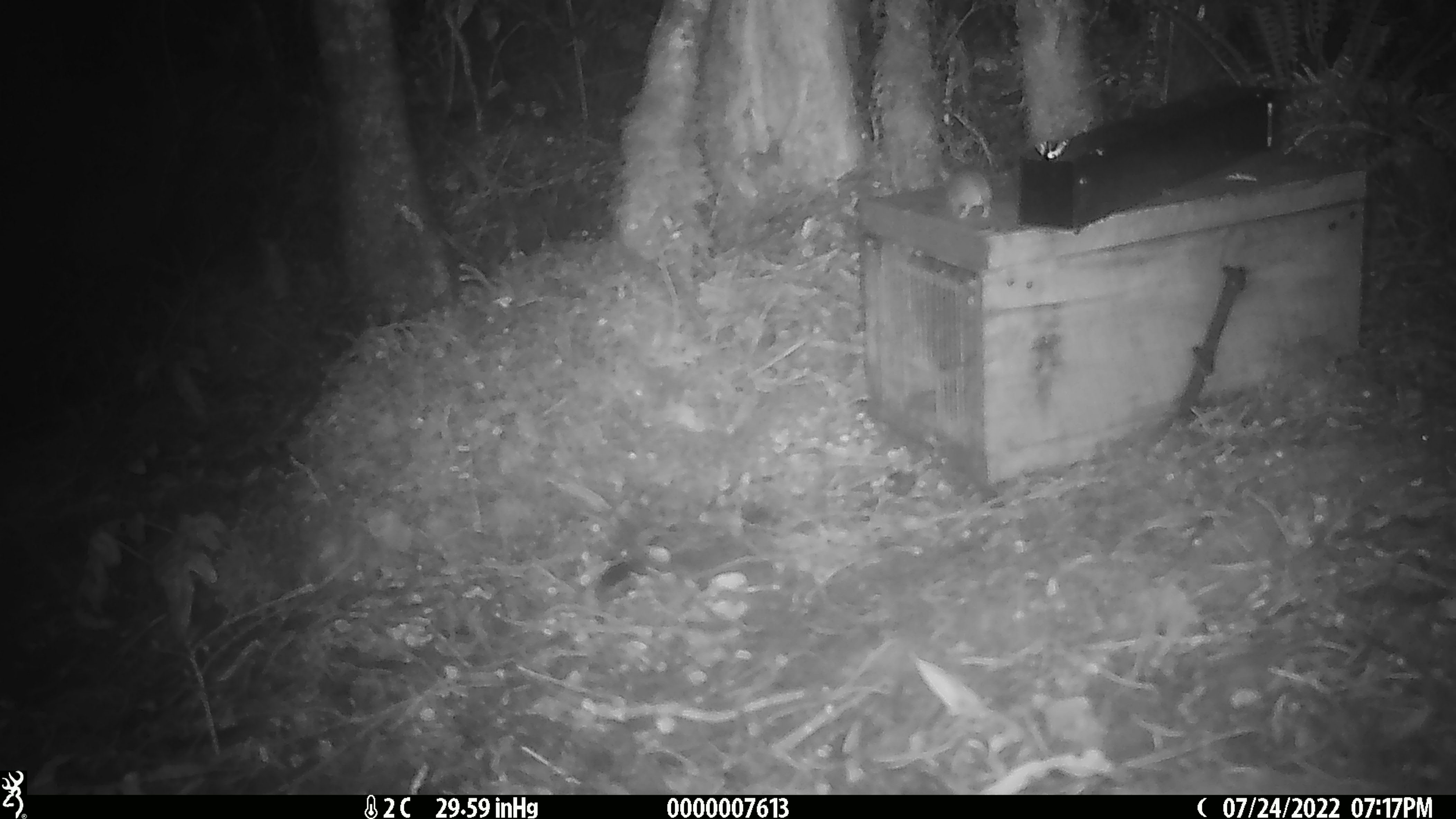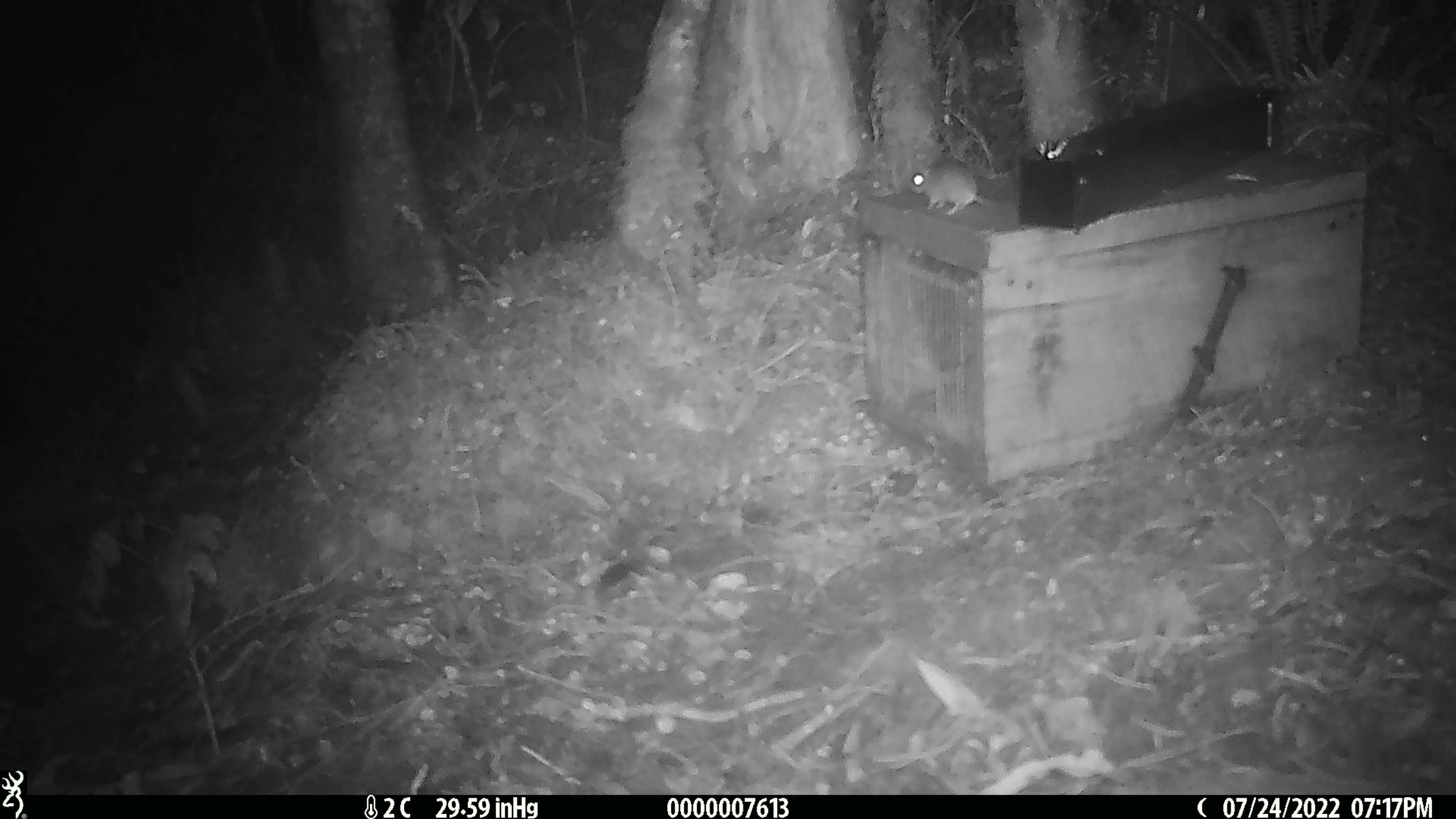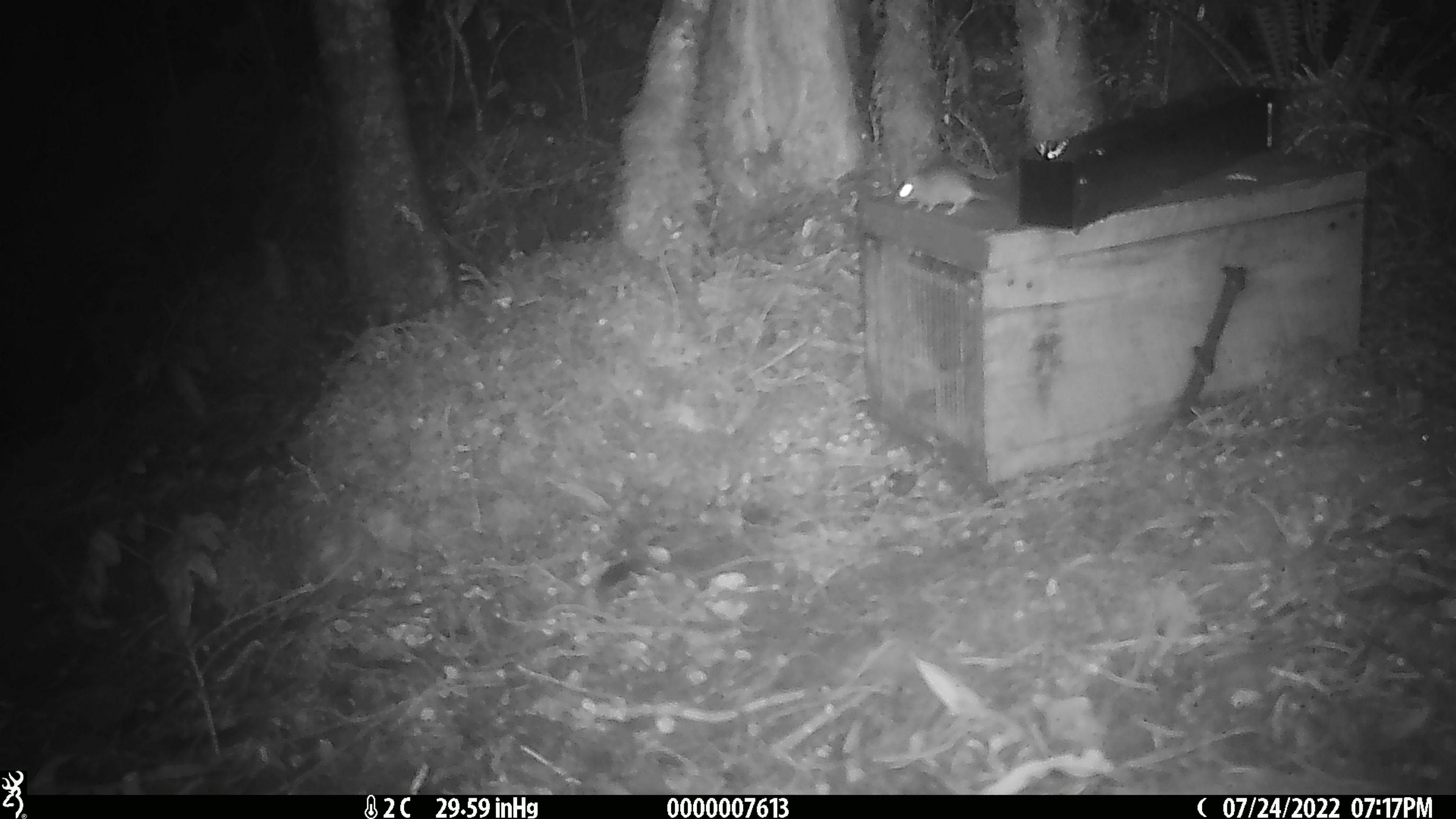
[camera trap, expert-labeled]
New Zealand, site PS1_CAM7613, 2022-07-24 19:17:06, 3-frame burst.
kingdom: Animalia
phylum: Chordata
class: Mammalia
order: Rodentia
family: Muridae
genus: Mus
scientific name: Mus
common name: mouse